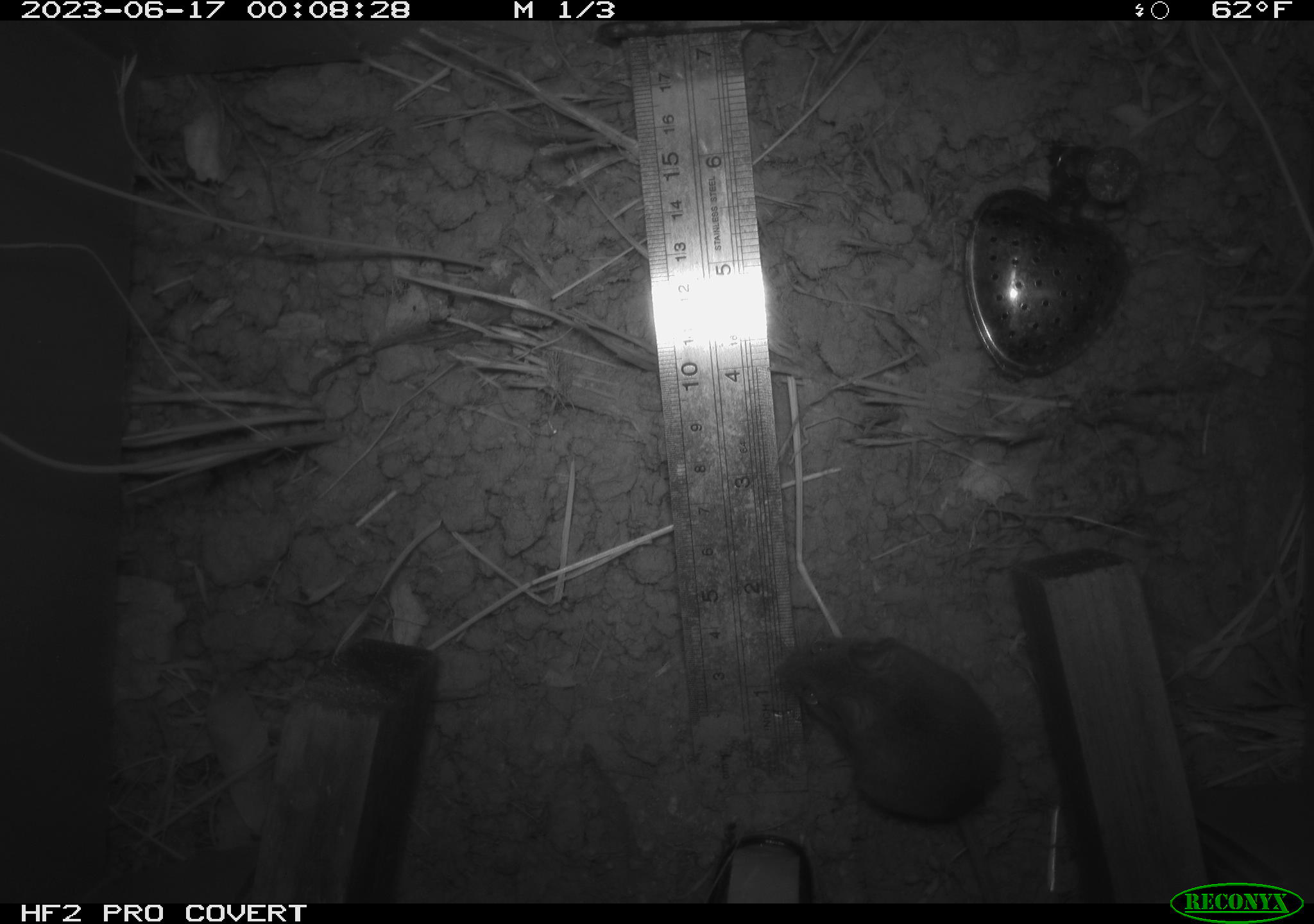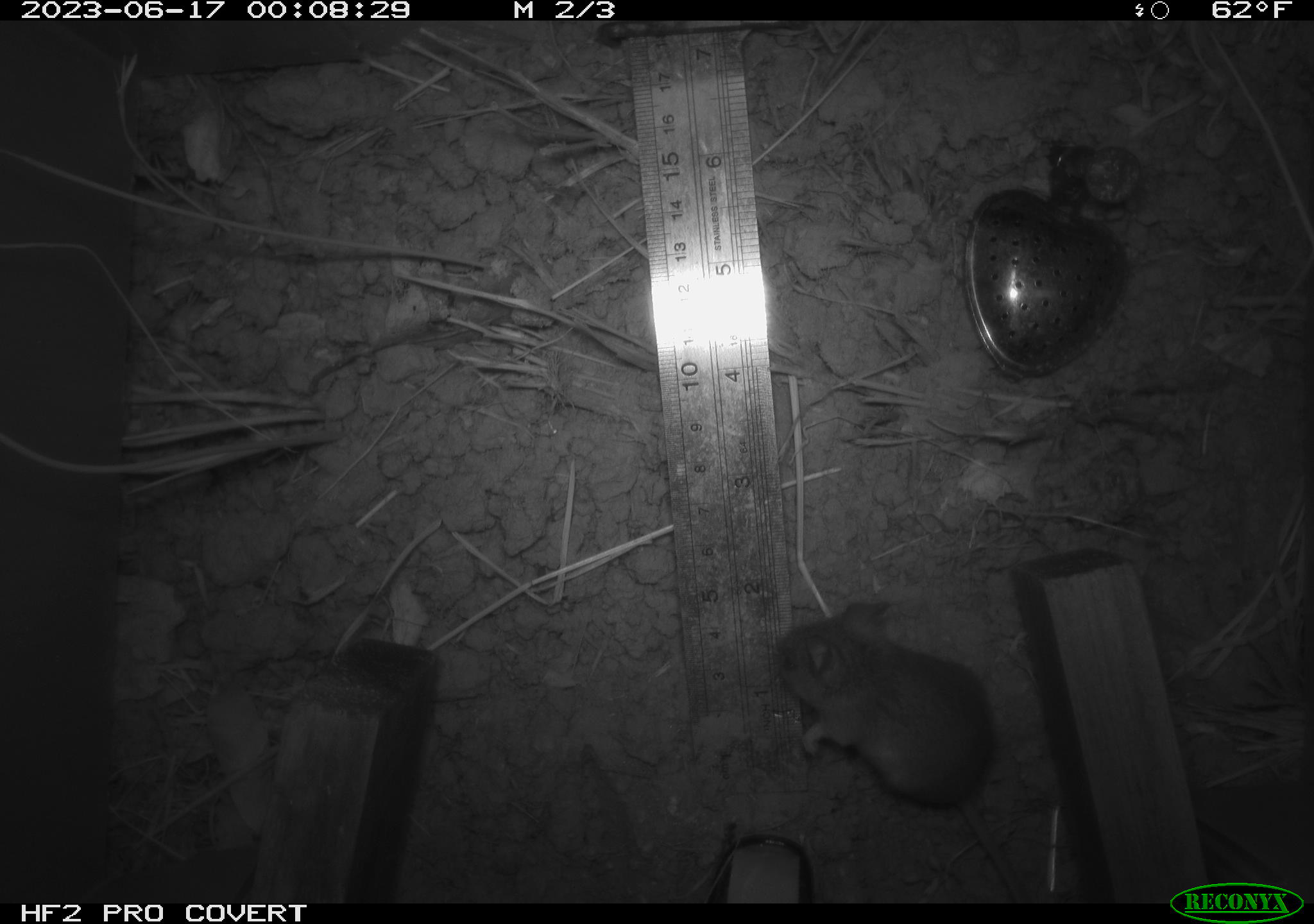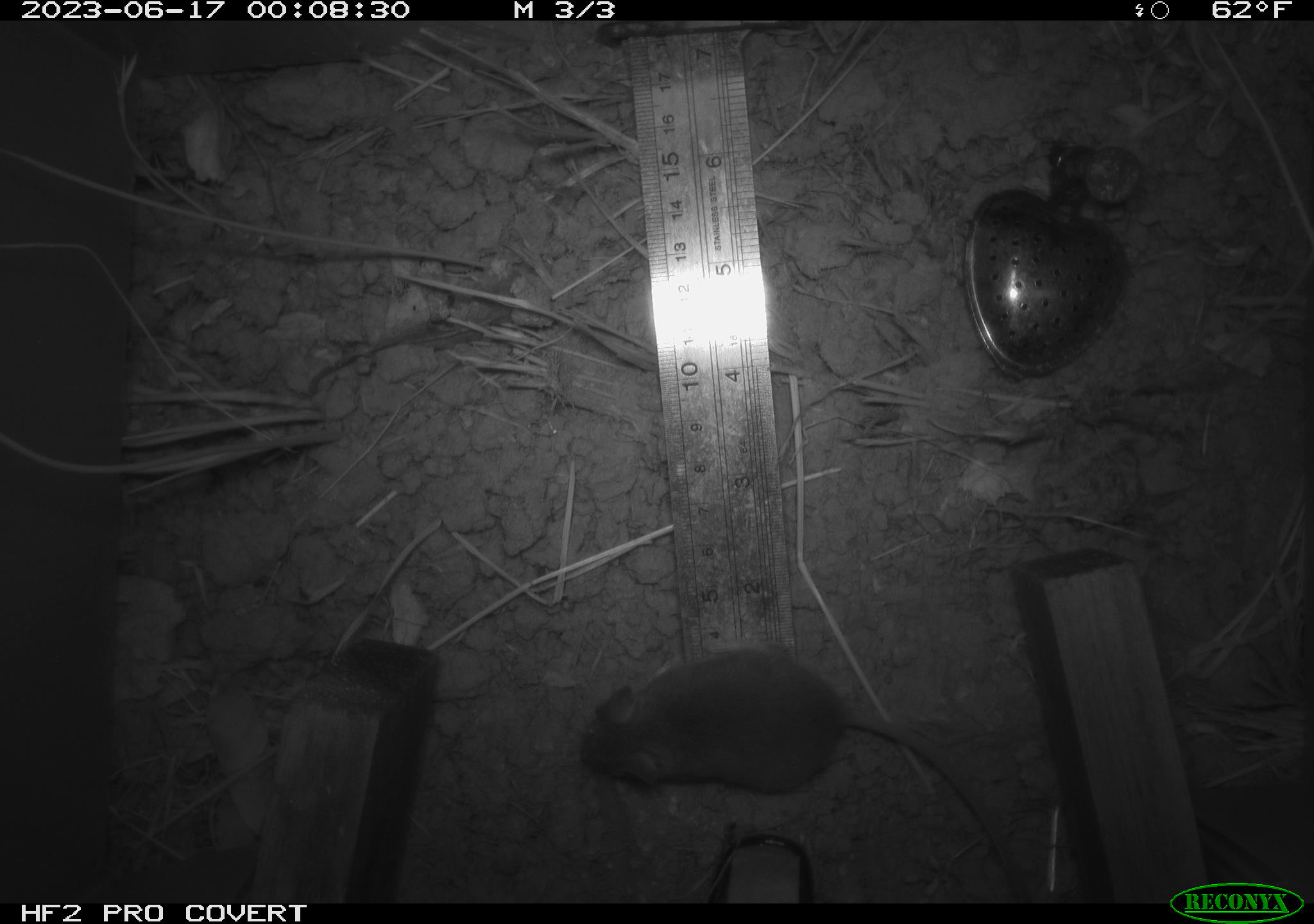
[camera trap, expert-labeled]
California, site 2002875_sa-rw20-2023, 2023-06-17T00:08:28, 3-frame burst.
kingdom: Animalia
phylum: Chordata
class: Mammalia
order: Rodentia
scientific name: Rodentia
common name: mouse species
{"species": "mouse species (Rodentia)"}